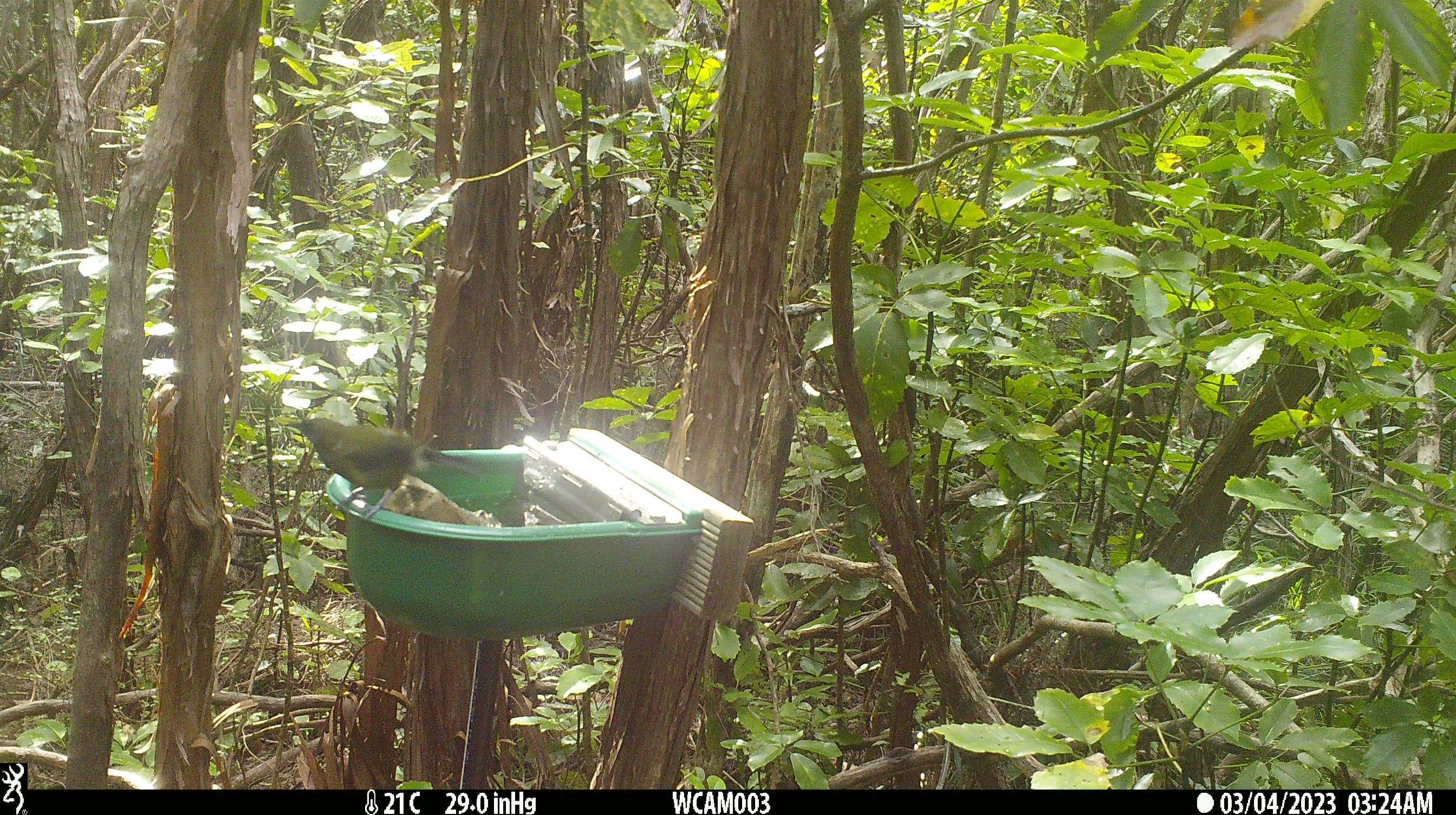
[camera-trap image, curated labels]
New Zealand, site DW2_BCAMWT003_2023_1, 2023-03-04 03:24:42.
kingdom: Animalia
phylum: Chordata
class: Aves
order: Passeriformes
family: Meliphagidae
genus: Anthornis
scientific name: Anthornis melanura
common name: new zealand bellbird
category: bellbird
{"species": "bellbird (new zealand bellbird) (Anthornis melanura)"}